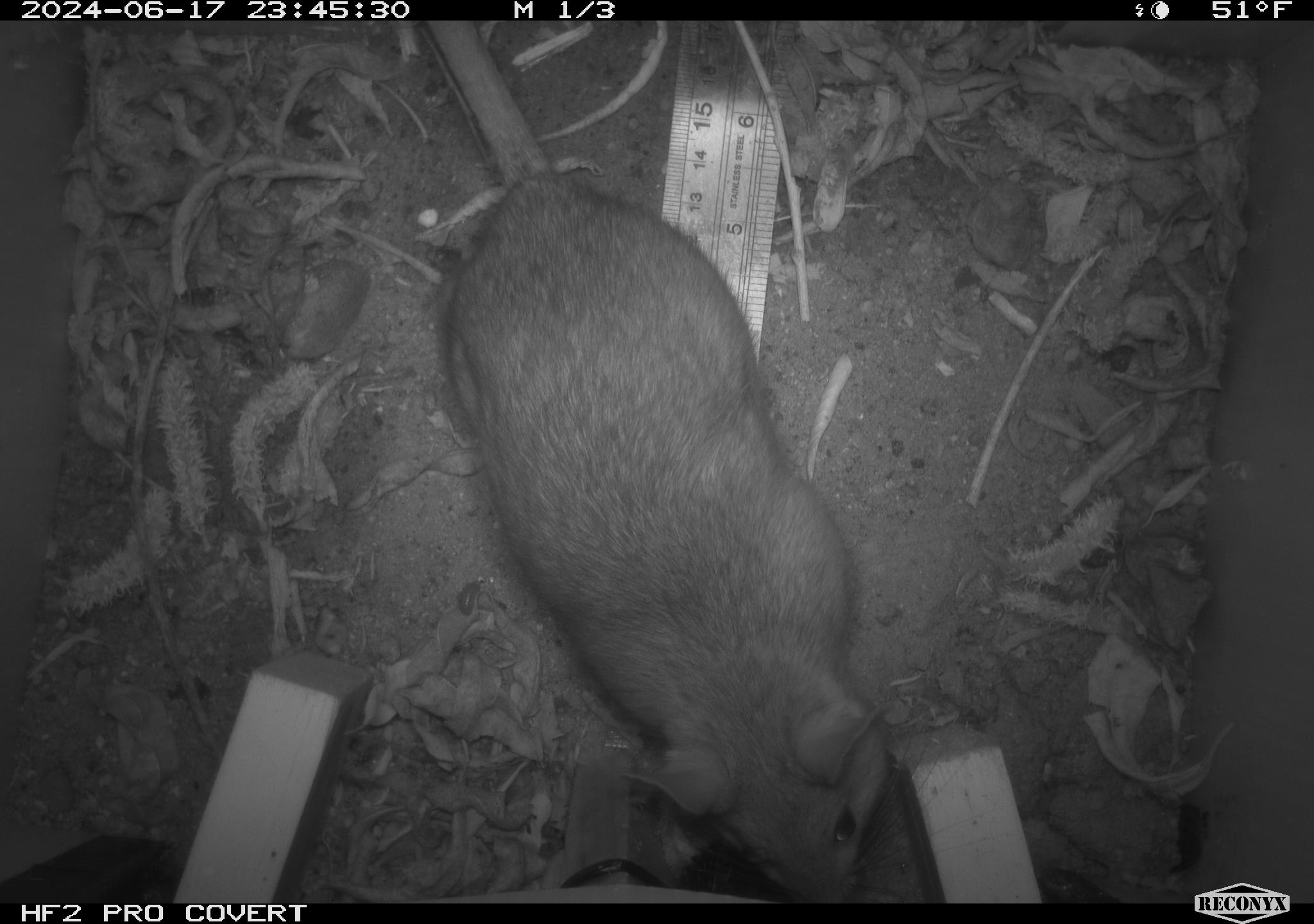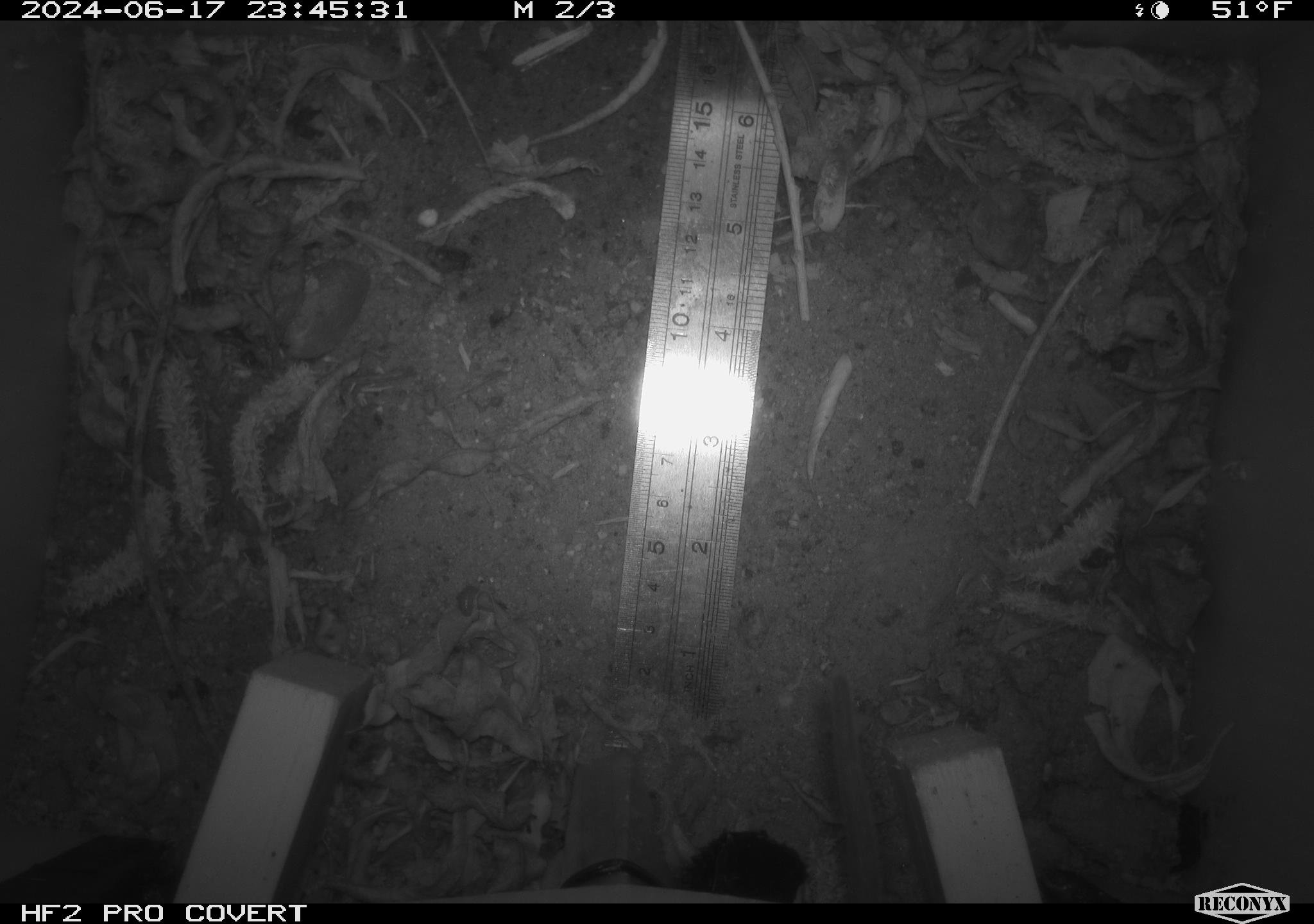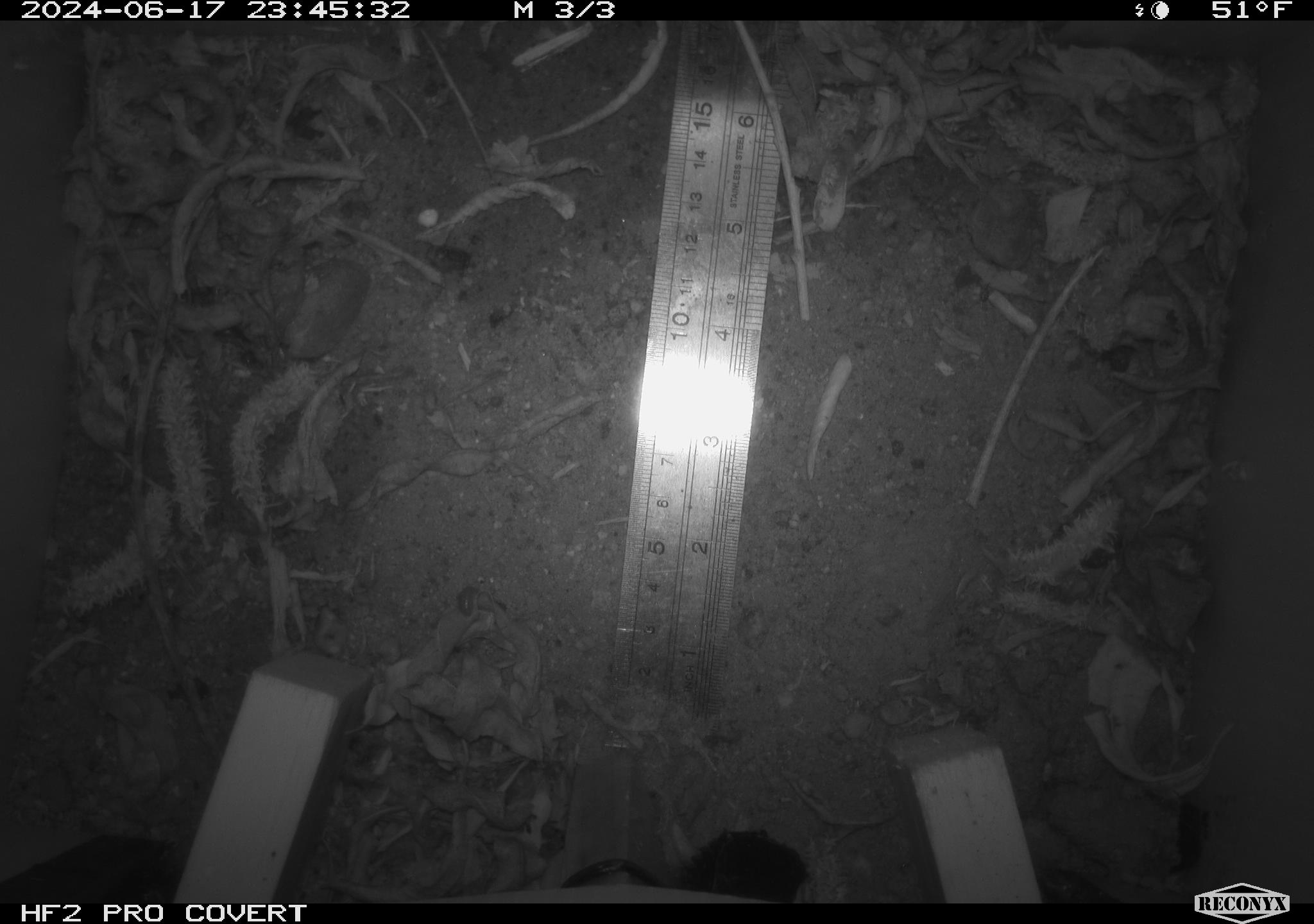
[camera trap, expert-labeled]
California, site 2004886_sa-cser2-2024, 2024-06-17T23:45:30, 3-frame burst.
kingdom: Animalia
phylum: Chordata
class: Mammalia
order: Rodentia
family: Muridae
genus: Rattus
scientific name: Rattus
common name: rat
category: rattus species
Rattus species (rat) (Rattus).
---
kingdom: Animalia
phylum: Chordata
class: Mammalia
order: Rodentia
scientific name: Rodentia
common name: rodent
Rodent (Rodentia).